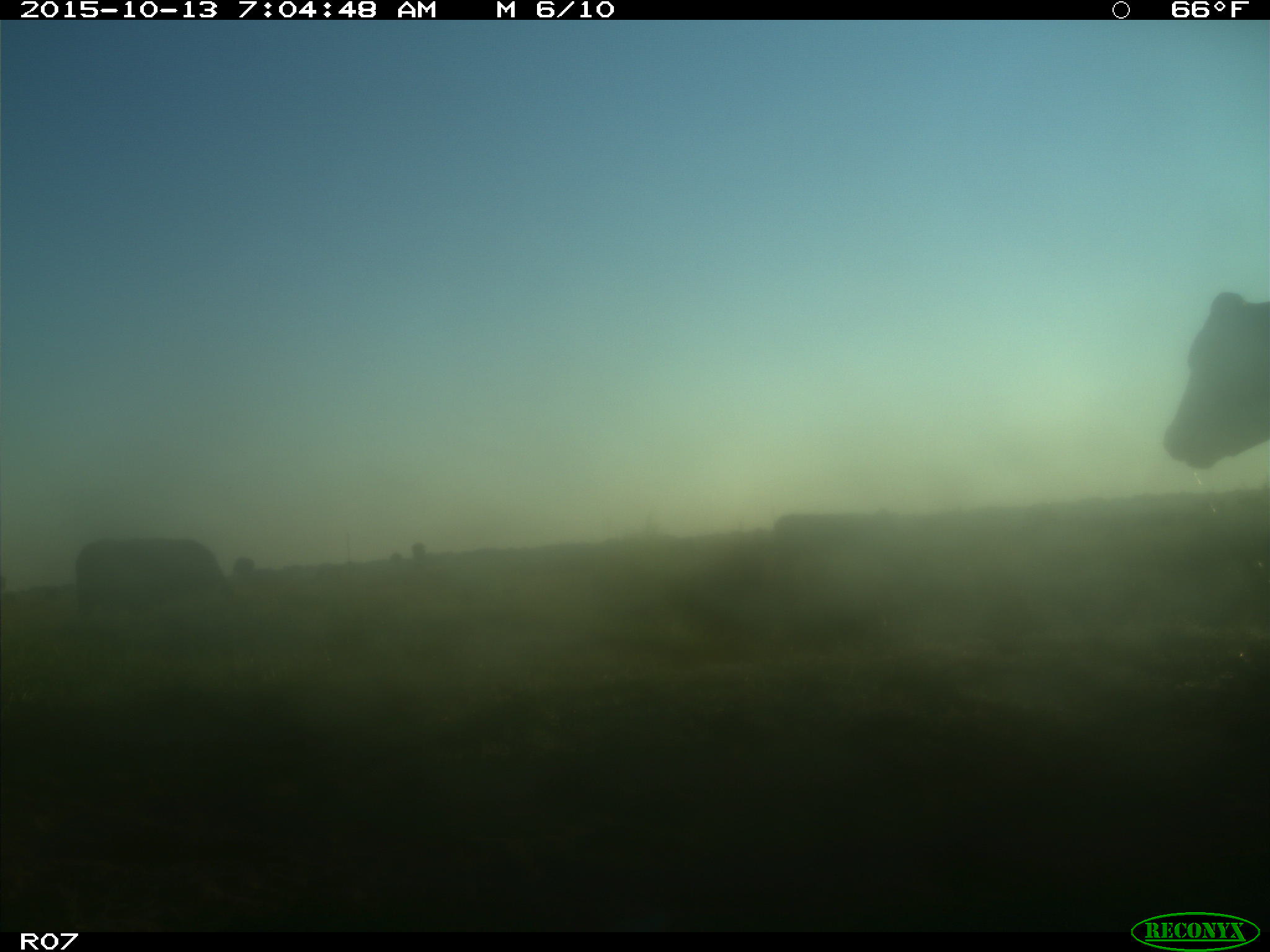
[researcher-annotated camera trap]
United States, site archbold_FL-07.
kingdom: Animalia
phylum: Chordata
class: Mammalia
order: Artiodactyla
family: Bovidae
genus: Bos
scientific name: Bos taurus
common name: domestic cow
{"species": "Bos taurus (domestic cow)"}